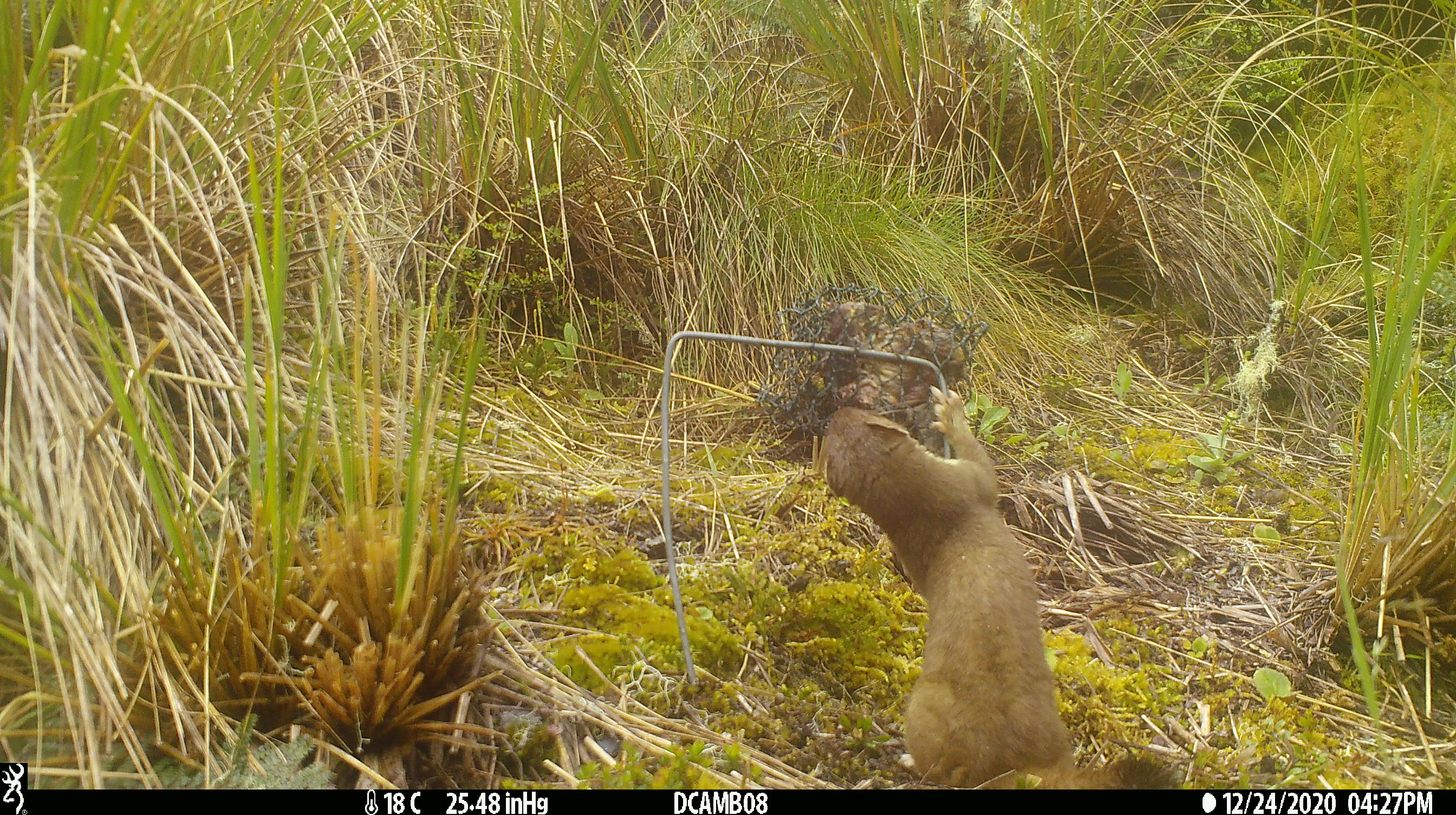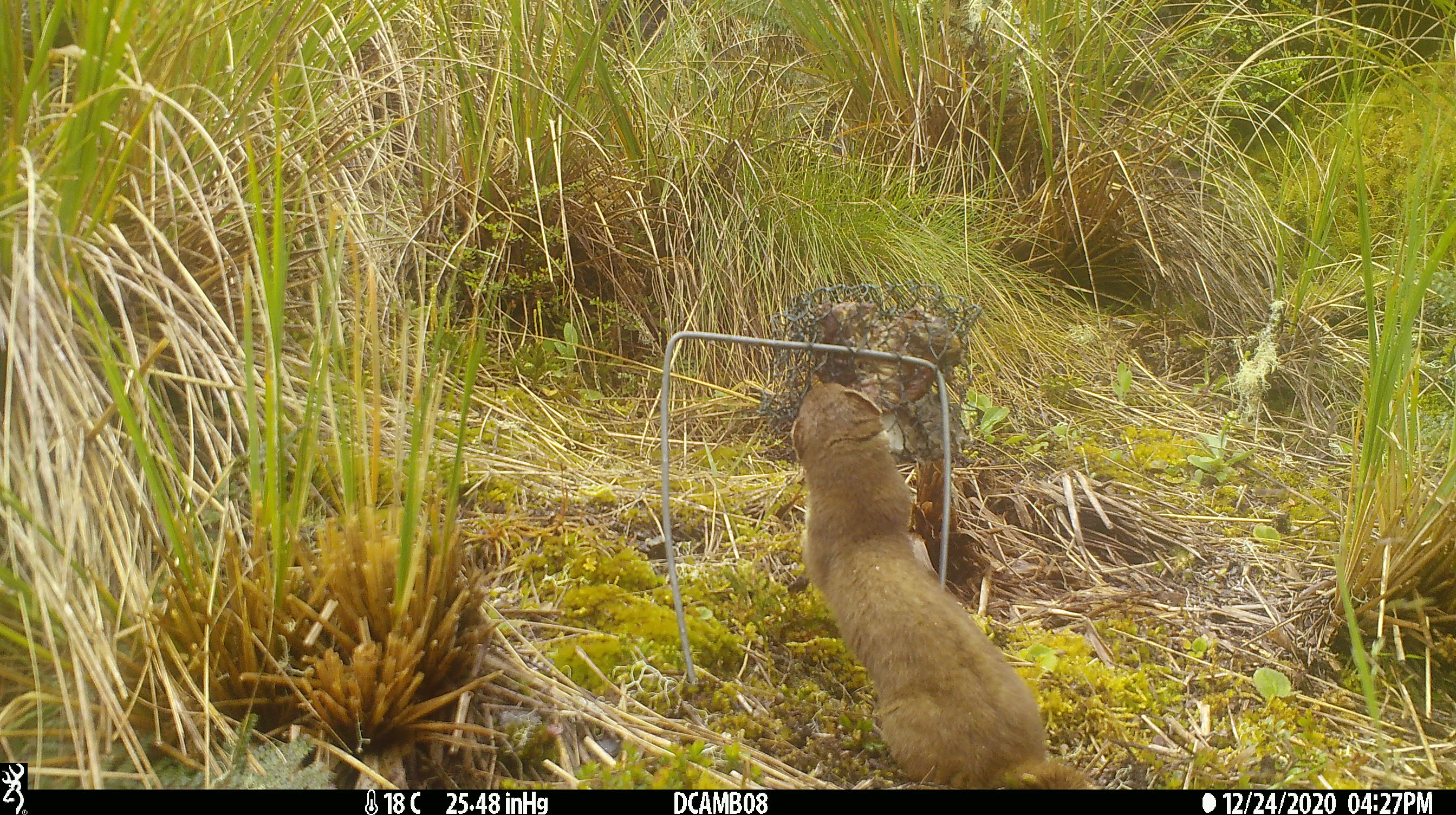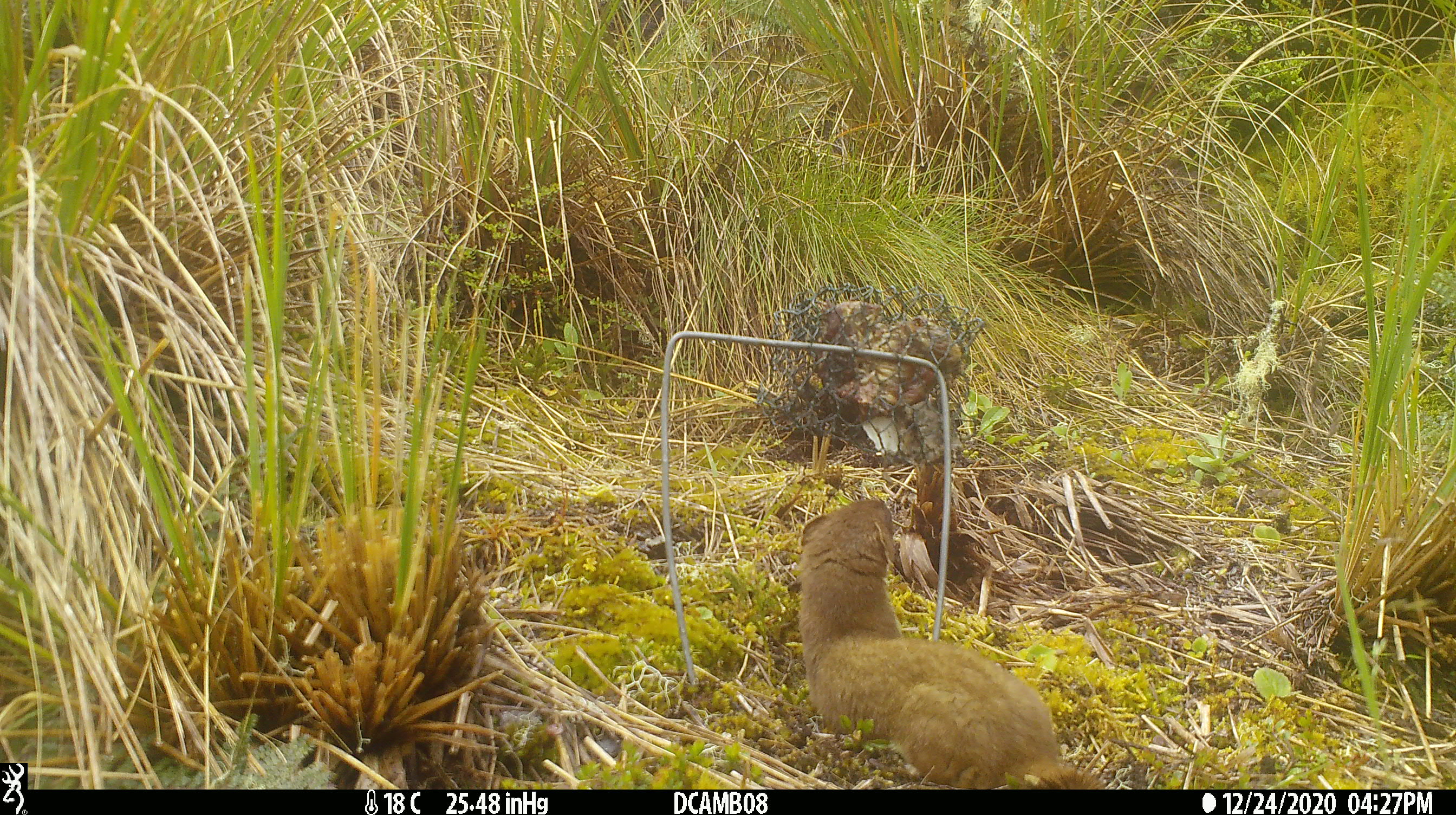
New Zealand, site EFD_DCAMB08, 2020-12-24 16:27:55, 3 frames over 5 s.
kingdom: Animalia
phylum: Chordata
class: Mammalia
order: Carnivora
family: Mustelidae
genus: Mustela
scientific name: Mustela erminea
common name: stoat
Stoat (Mustela erminea).